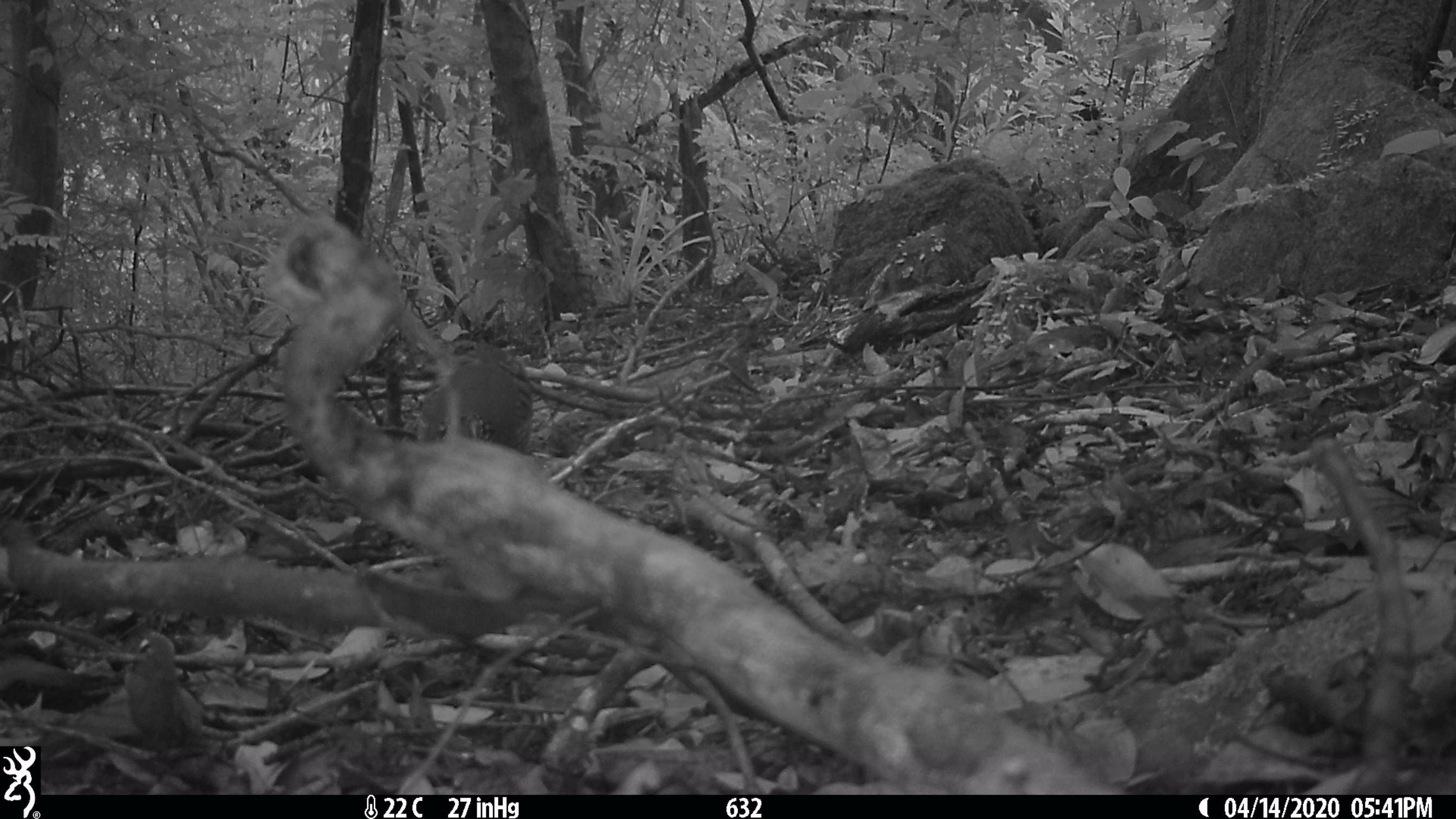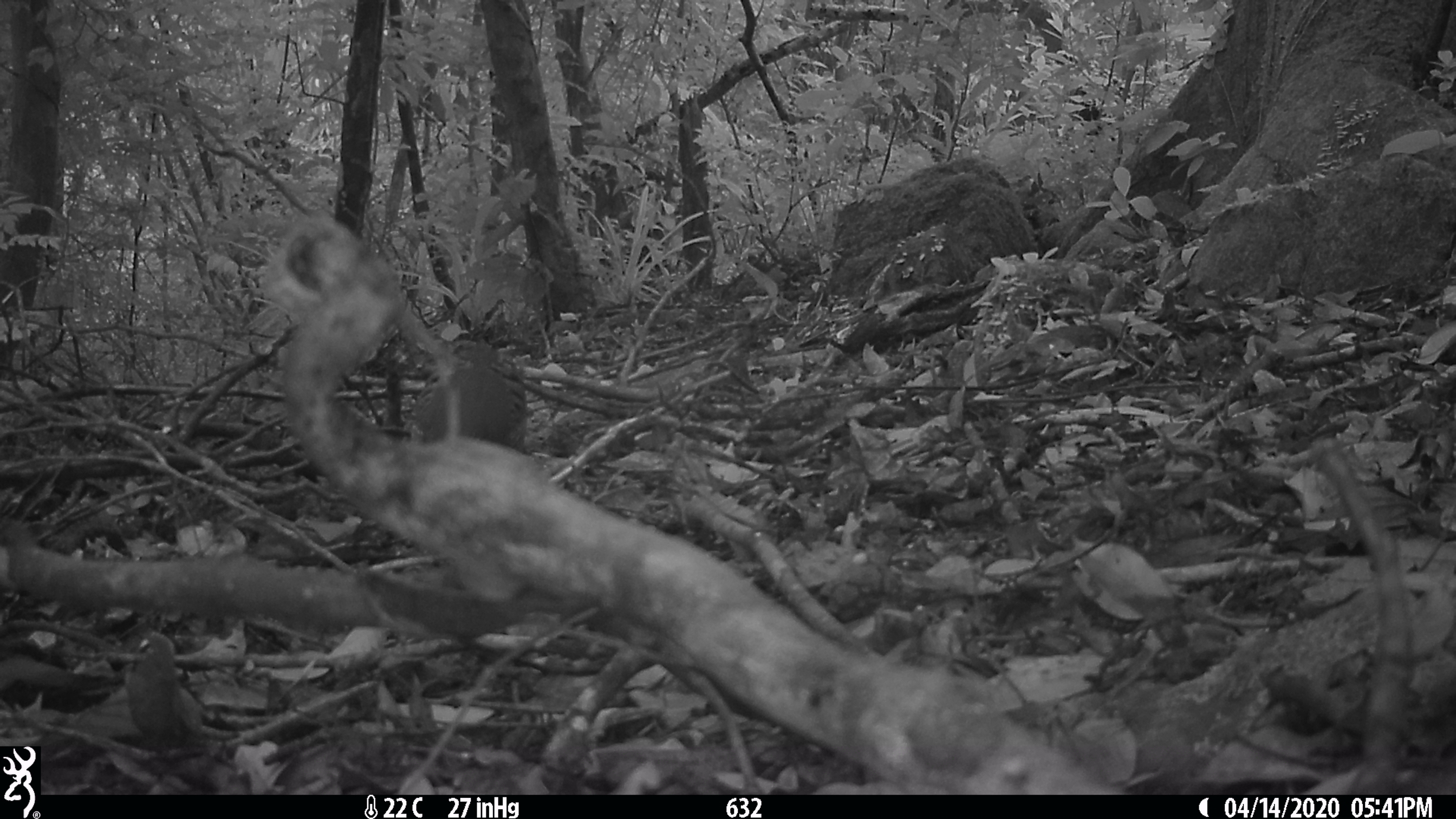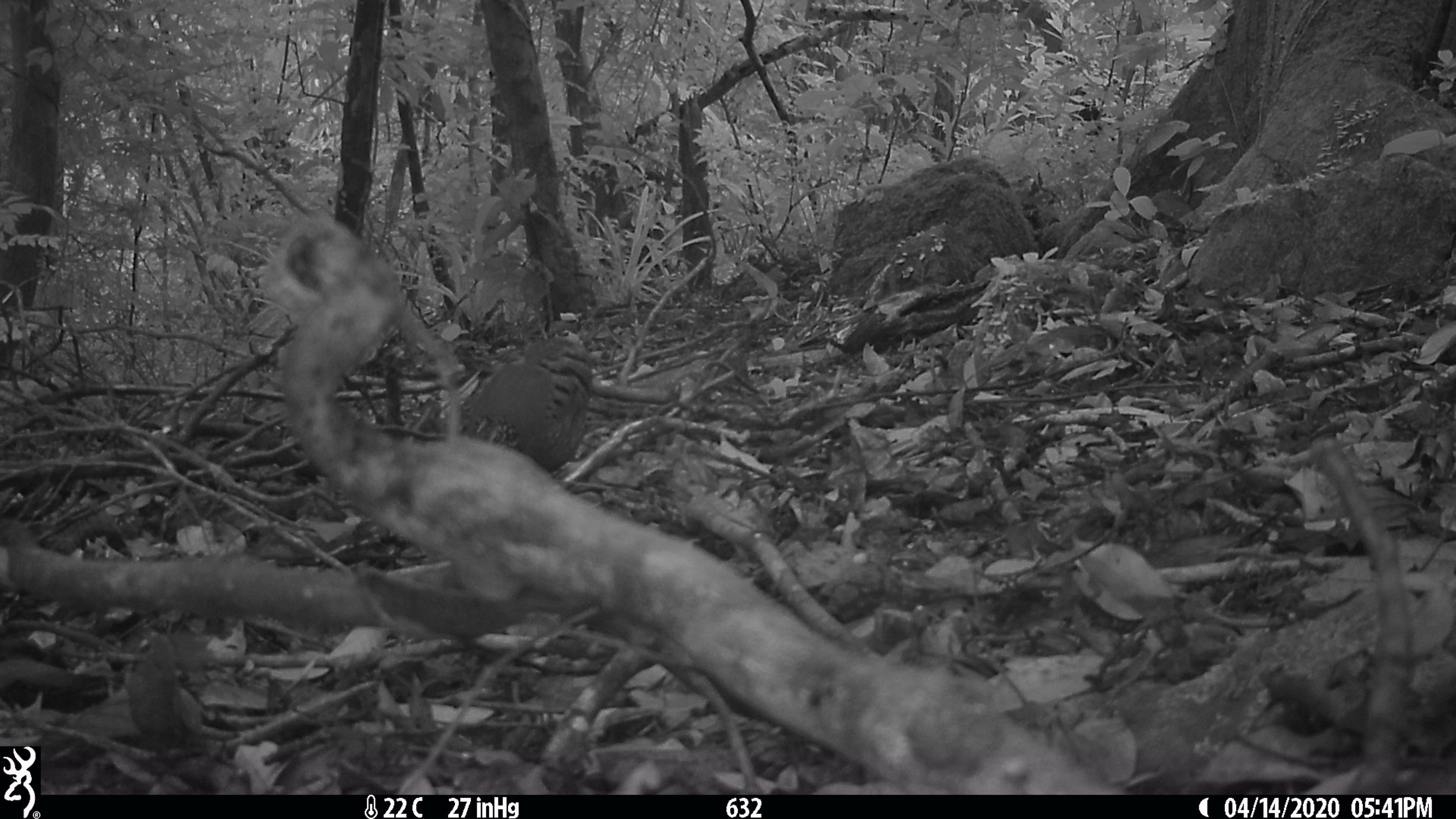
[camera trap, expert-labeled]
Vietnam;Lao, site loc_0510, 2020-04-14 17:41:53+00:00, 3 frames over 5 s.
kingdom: Animalia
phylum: Chordata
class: Aves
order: Galliformes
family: Phasianidae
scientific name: Phasianidae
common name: partridge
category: unidentified partridge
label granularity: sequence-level